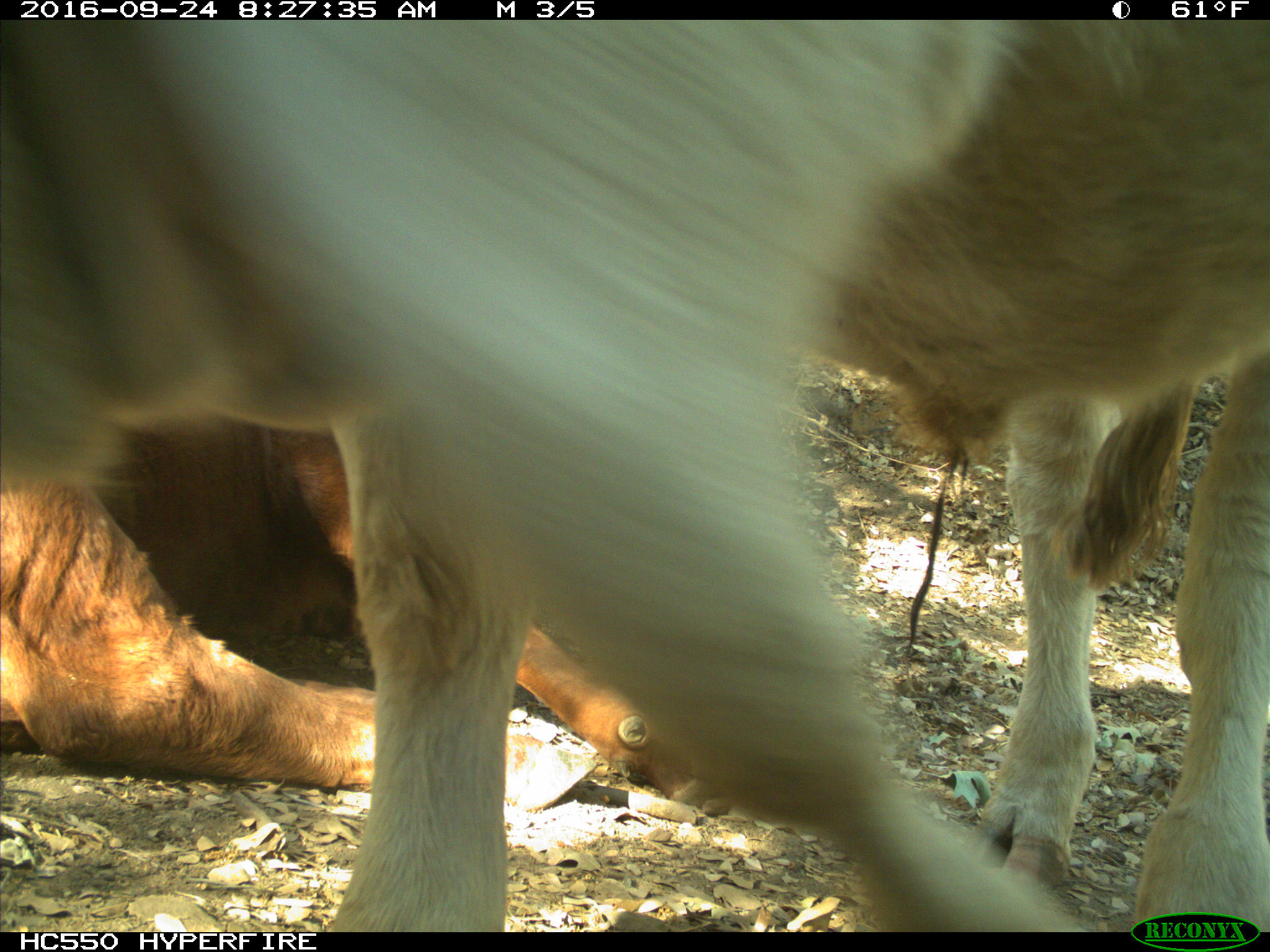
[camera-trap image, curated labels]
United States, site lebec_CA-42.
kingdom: Animalia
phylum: Chordata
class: Mammalia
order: Artiodactyla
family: Bovidae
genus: Bos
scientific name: Bos taurus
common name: domestic cow